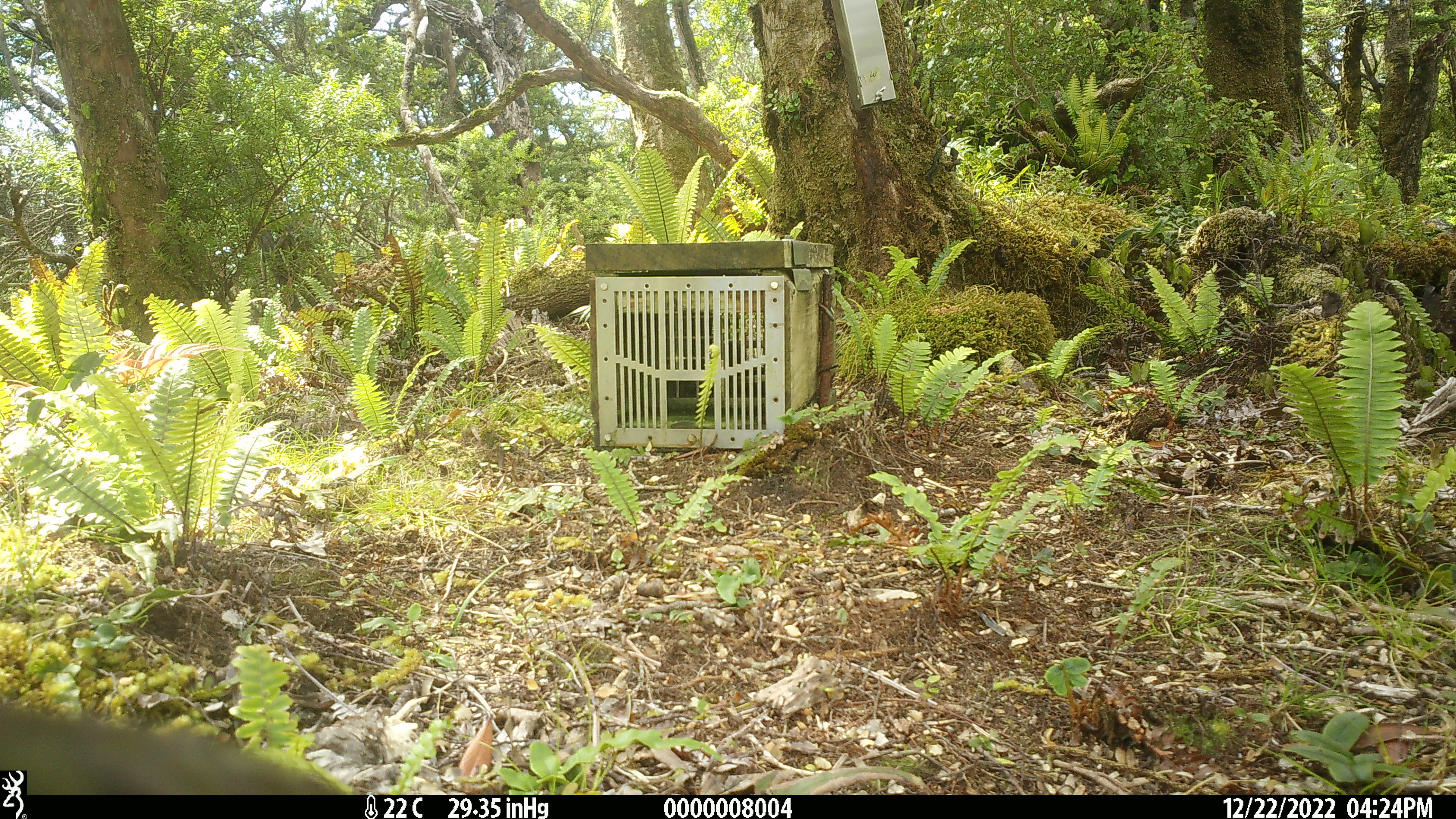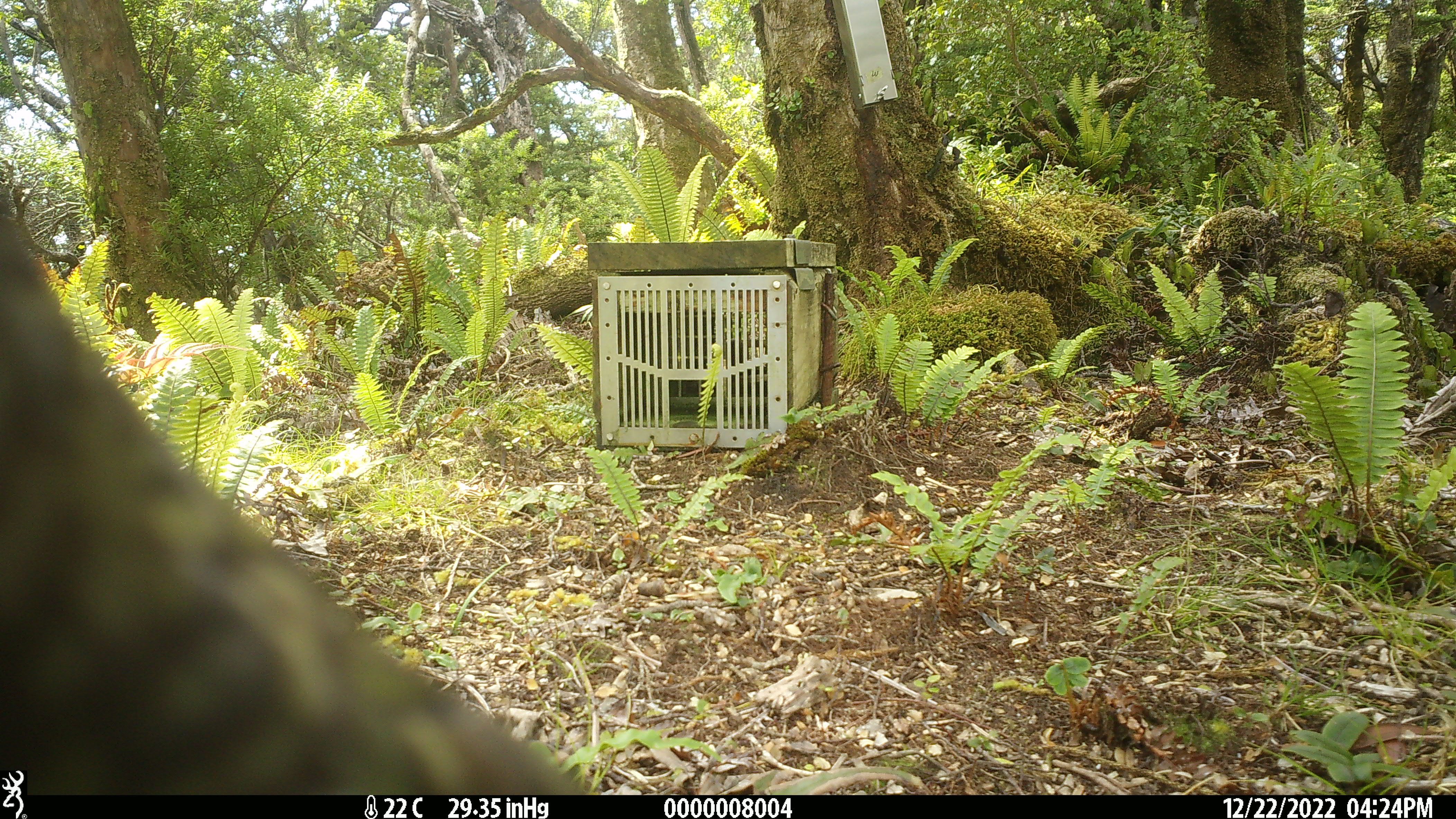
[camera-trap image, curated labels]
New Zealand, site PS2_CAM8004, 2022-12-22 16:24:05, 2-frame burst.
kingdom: Animalia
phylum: Chordata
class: Aves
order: Psittaciformes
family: Strigopidae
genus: Nestor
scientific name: Nestor notabilis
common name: kea